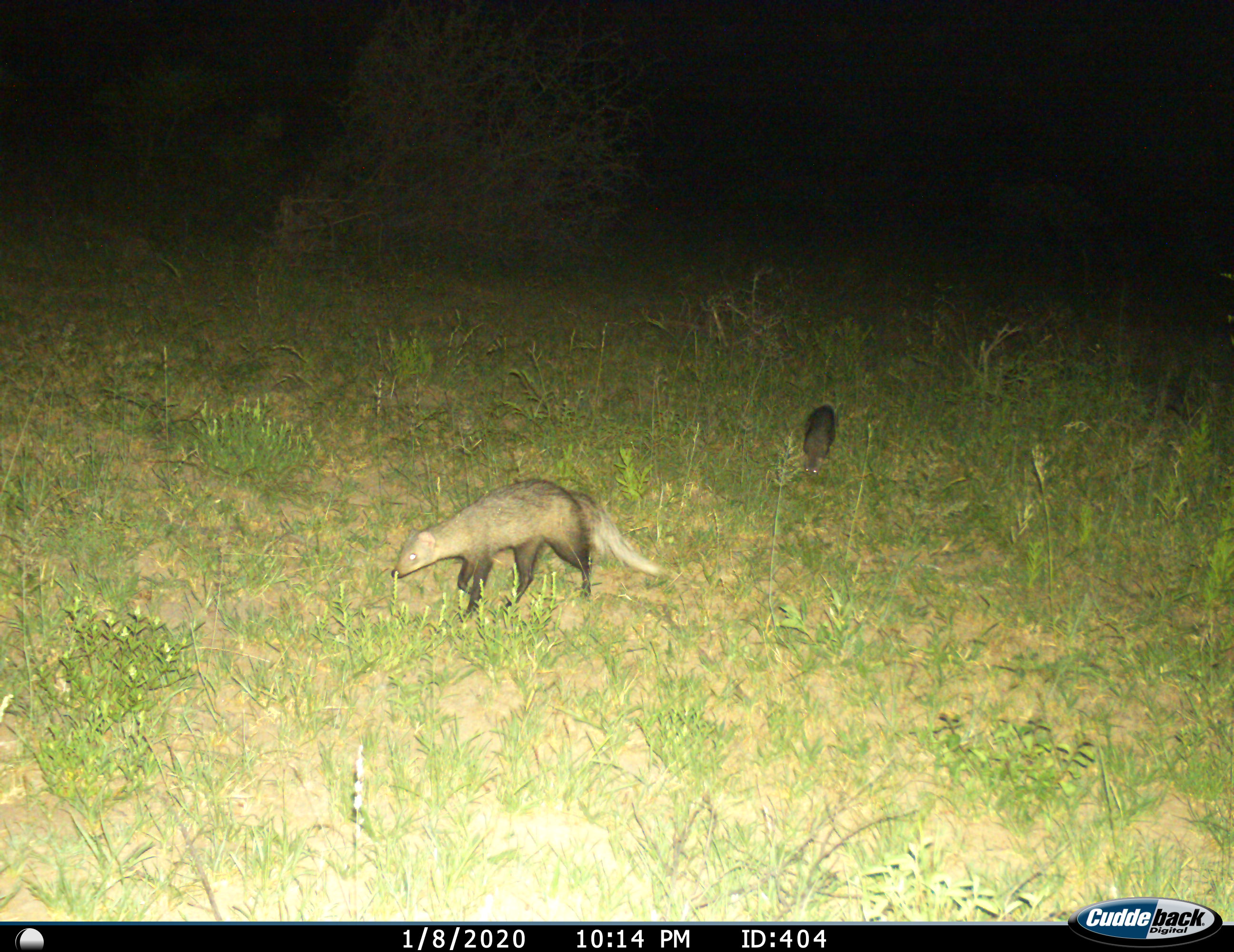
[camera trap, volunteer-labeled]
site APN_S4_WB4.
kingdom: Animalia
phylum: Chordata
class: Mammalia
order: Carnivora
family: Herpestidae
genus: Ichneumia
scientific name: Ichneumia albicauda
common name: white-tailed mongoose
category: mongoosewhitetailed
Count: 2.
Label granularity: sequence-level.